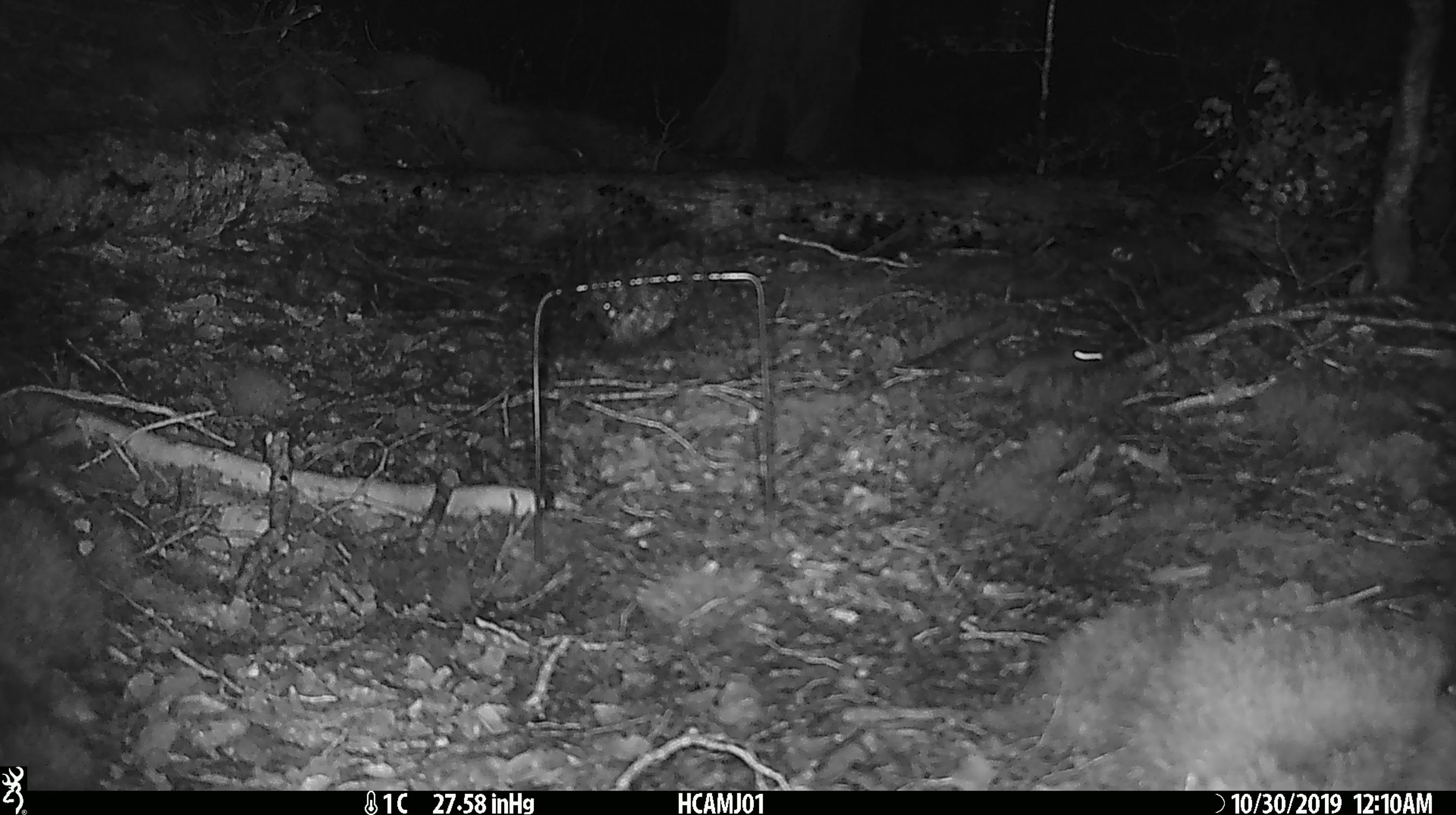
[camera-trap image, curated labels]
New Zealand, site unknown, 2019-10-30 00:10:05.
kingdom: Animalia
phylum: Chordata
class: Mammalia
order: Rodentia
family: Muridae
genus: Mus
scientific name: Mus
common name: mouse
Mouse (Mus).